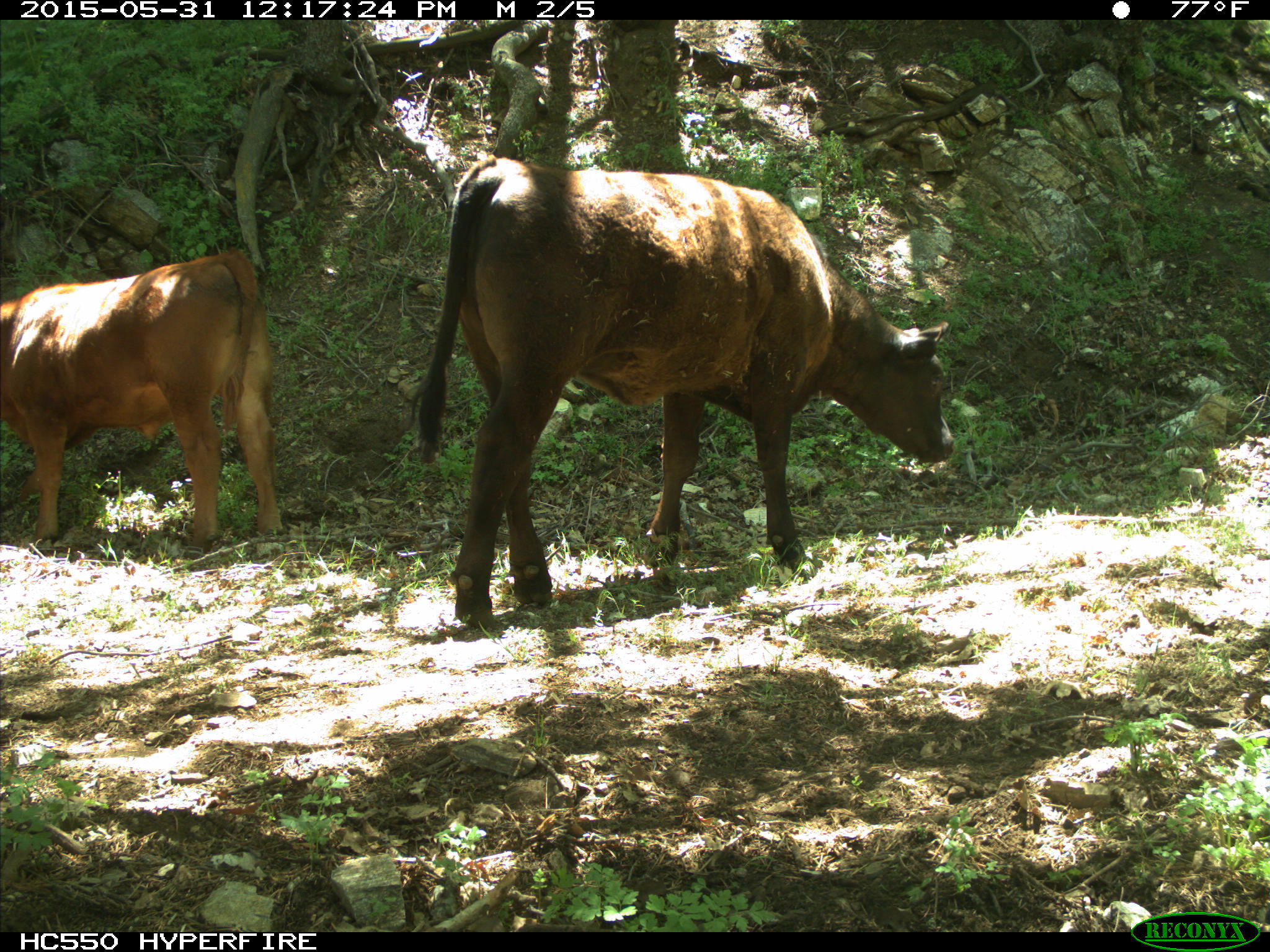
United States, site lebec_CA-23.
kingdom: Animalia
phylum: Chordata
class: Mammalia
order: Artiodactyla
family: Bovidae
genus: Bos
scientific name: Bos taurus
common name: domestic cow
Bos taurus (domestic cow).